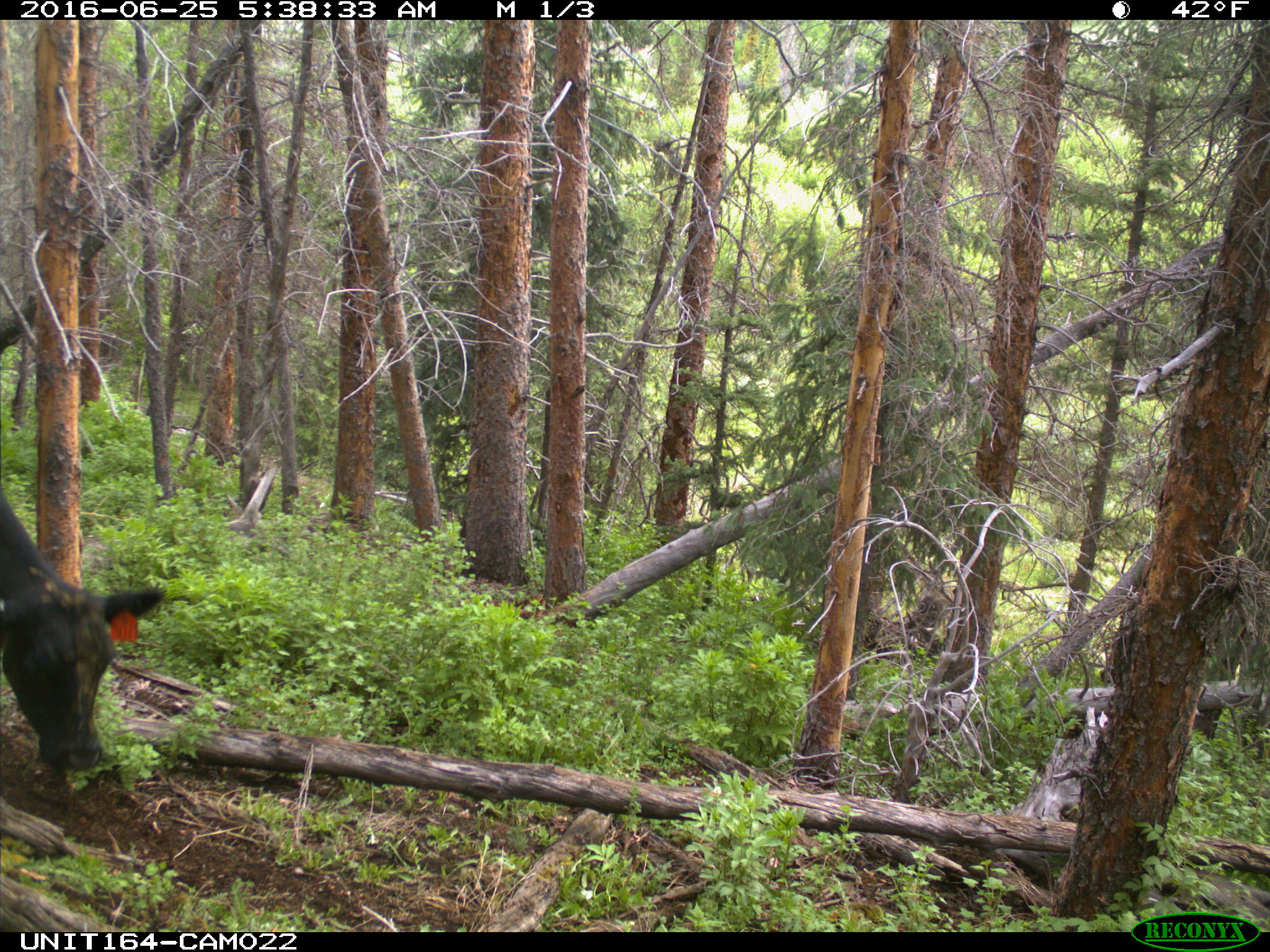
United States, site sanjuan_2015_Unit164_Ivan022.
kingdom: Animalia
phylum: Chordata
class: Mammalia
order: Artiodactyla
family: Bovidae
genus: Bos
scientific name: Bos taurus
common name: domestic cow